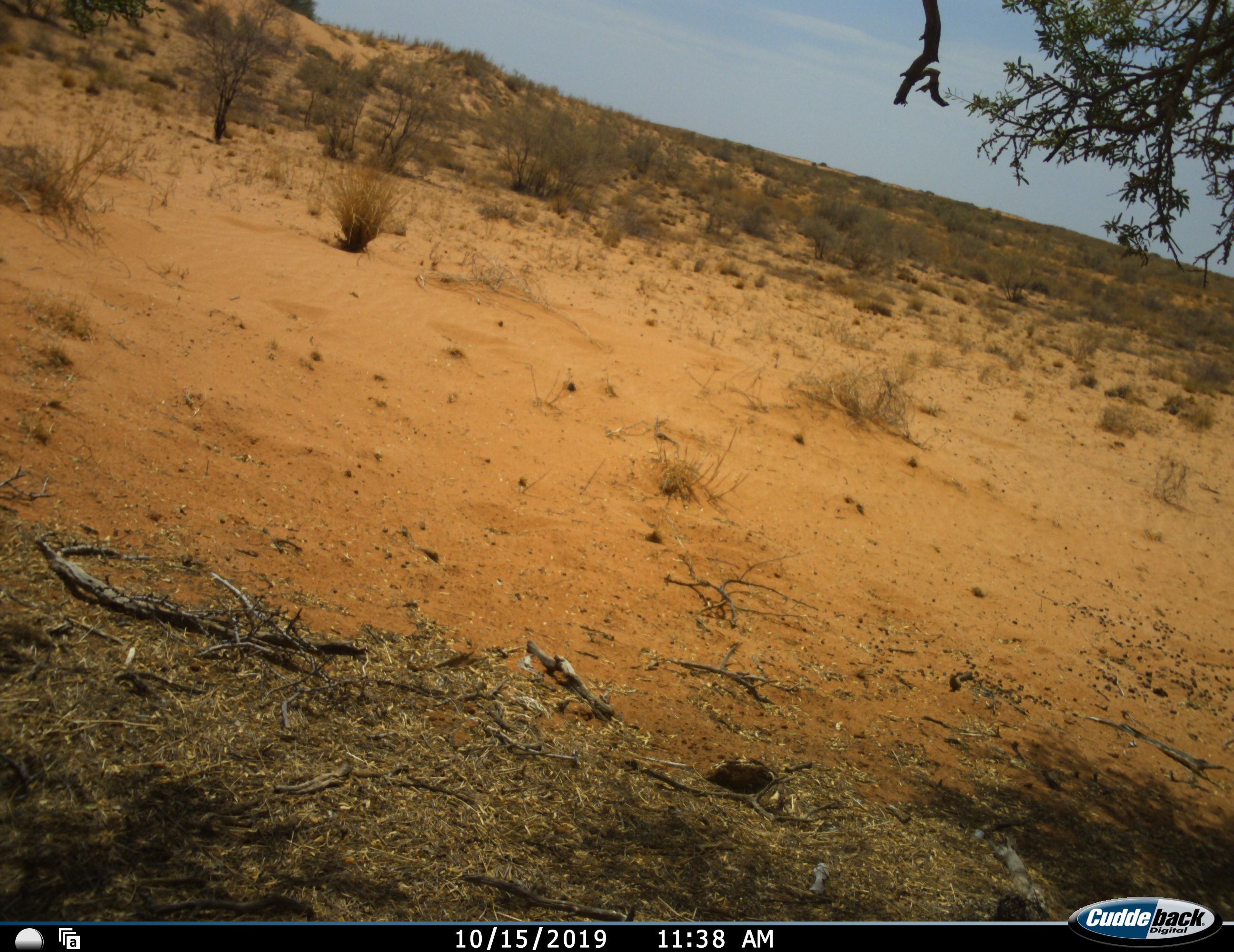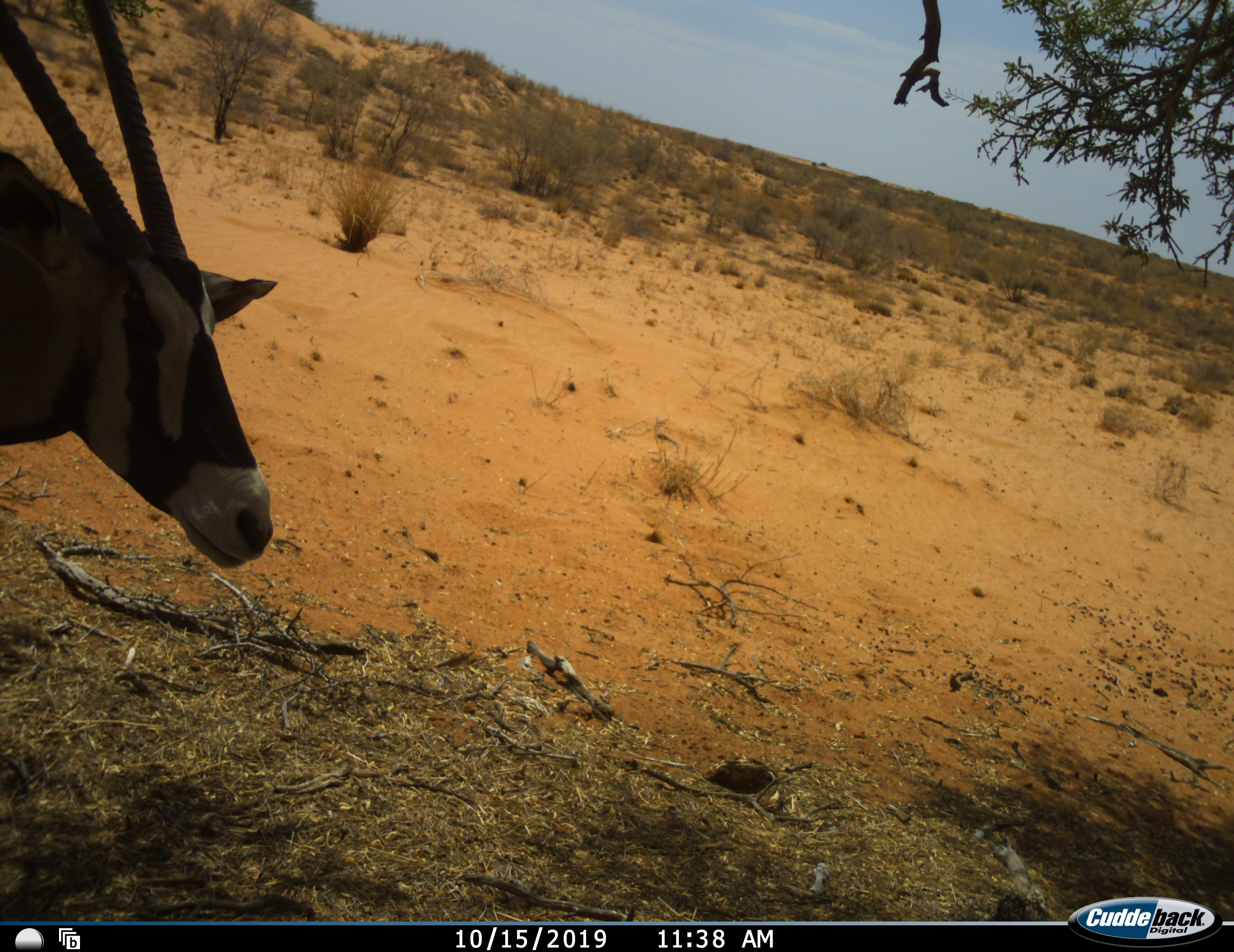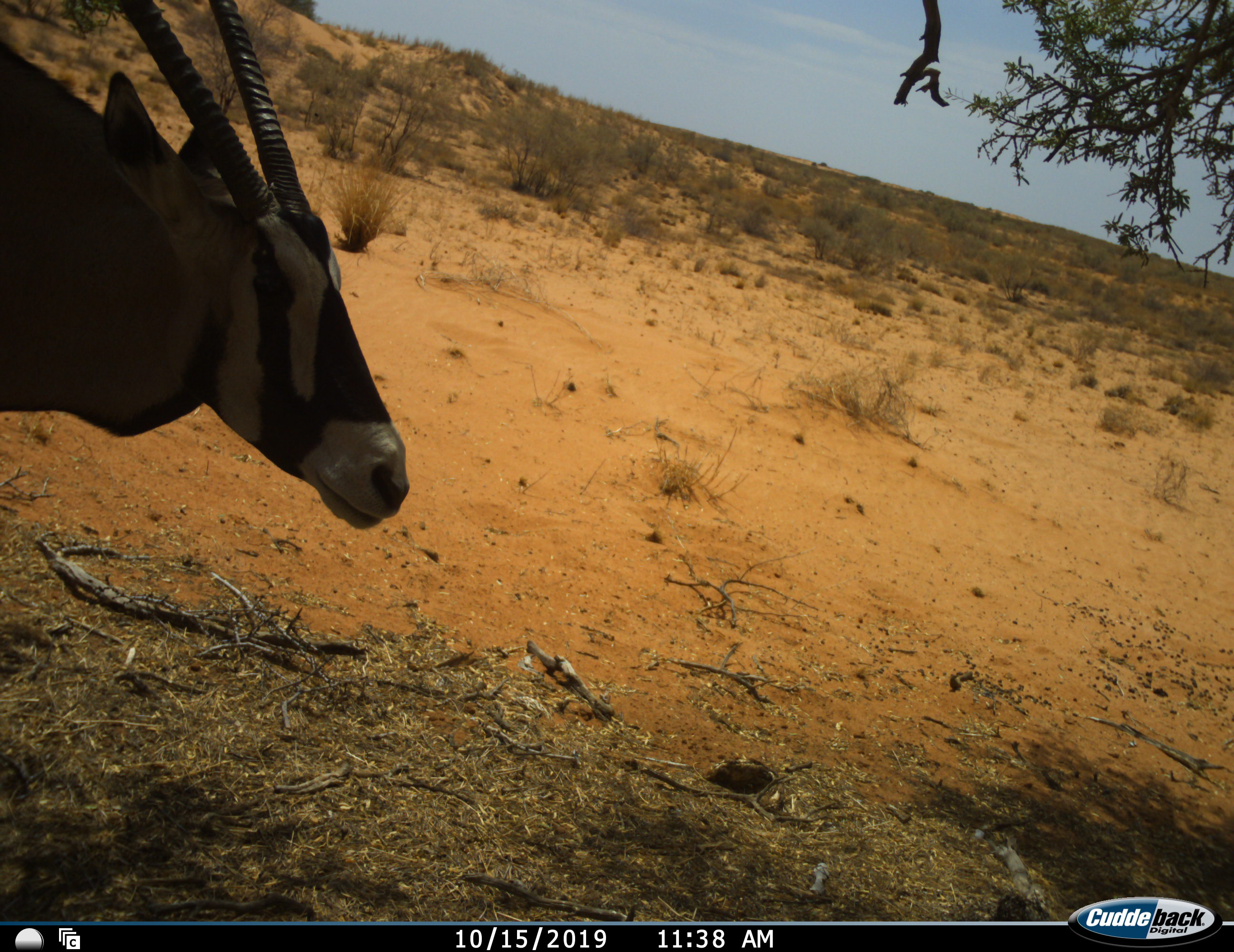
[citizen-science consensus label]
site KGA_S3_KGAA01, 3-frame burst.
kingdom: Animalia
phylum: Chordata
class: Mammalia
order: Artiodactyla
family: Bovidae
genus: Oryx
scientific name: Oryx gazella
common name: gemsbok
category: oryx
Oryx (gemsbok) (Oryx gazella), count 1. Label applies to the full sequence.